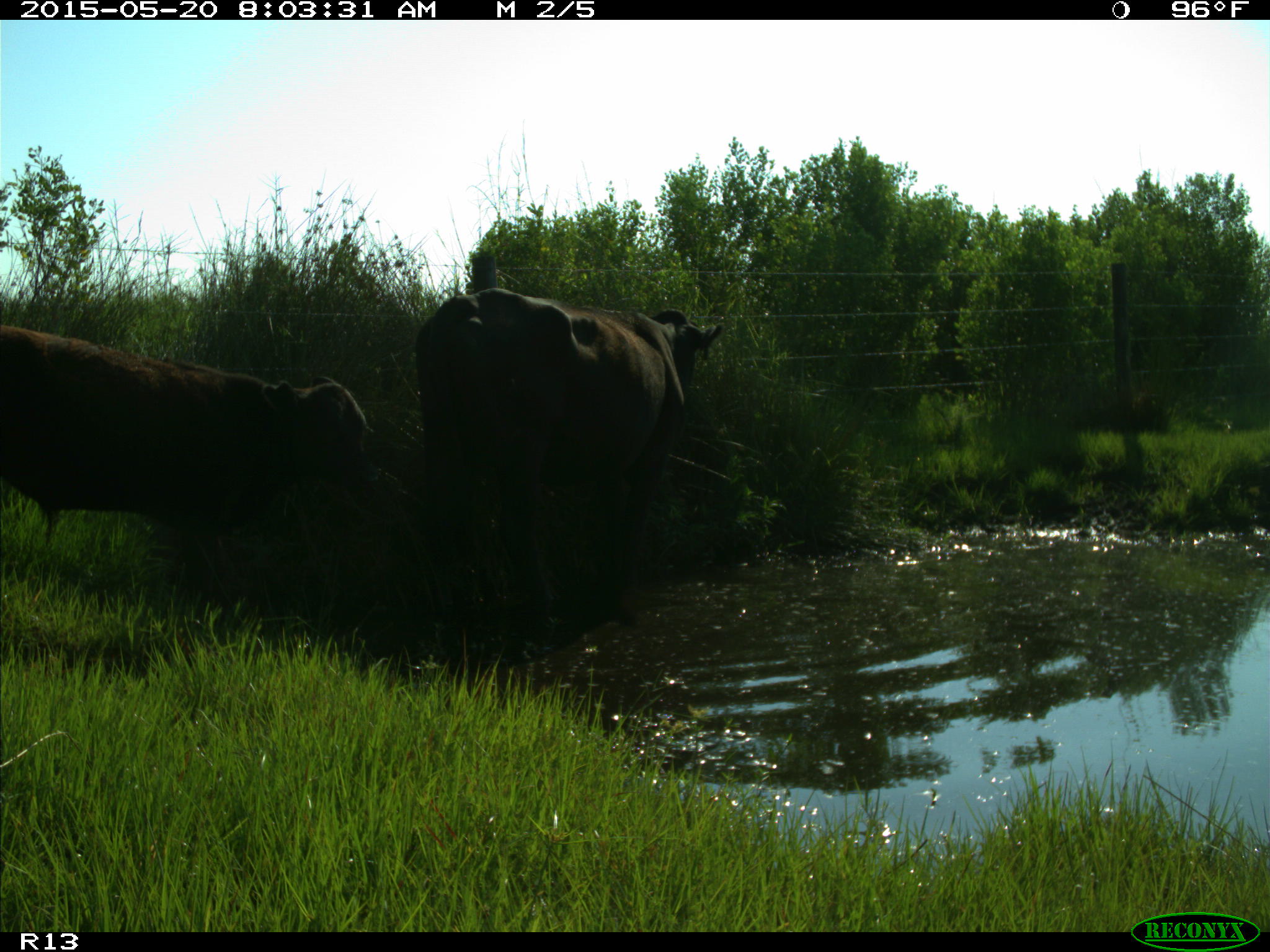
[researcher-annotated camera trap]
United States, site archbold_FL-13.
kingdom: Animalia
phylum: Chordata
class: Mammalia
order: Artiodactyla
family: Bovidae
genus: Bos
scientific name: Bos taurus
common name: domestic cow